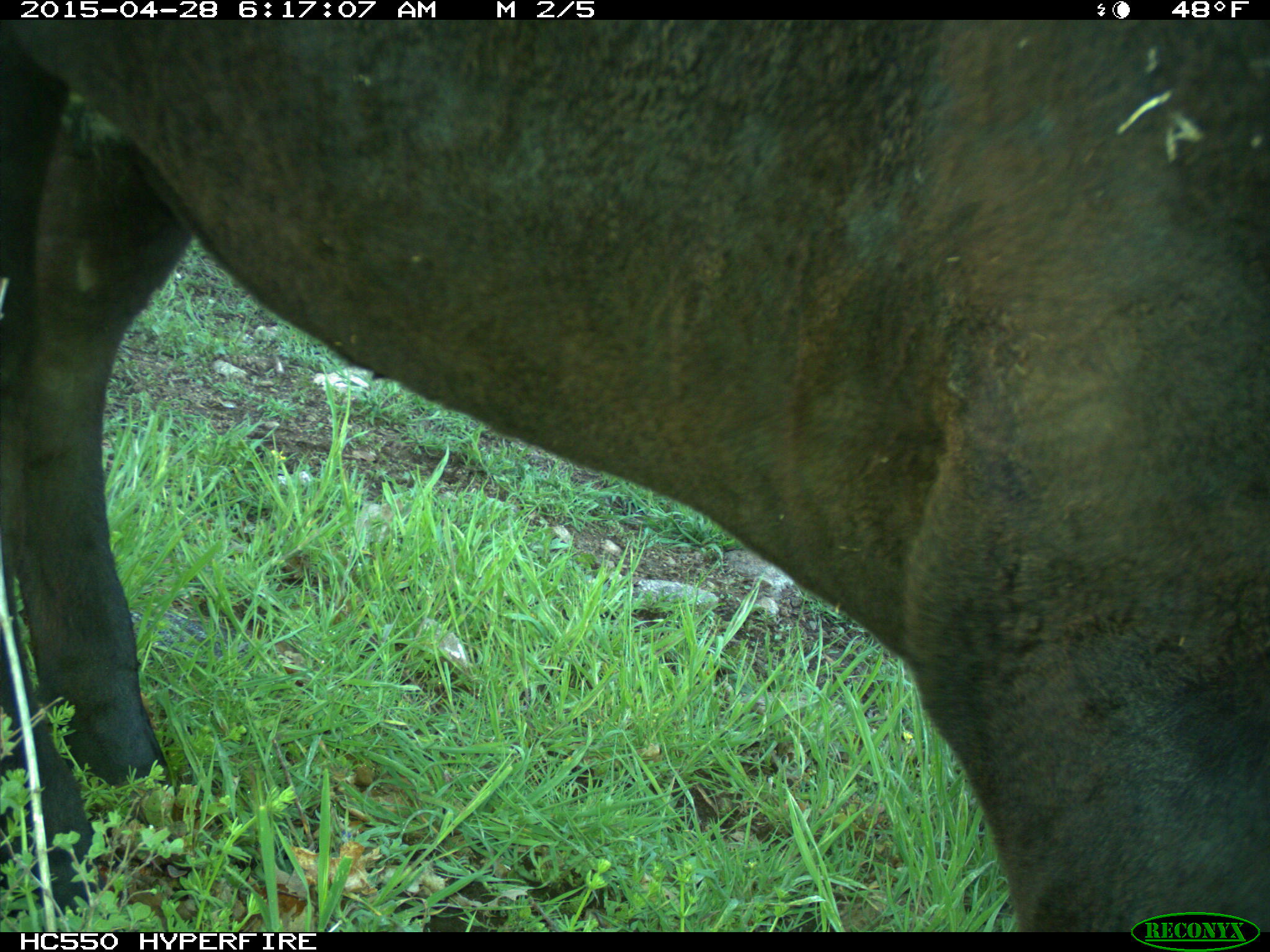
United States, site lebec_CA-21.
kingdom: Animalia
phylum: Chordata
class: Mammalia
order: Artiodactyla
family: Bovidae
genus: Bos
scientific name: Bos taurus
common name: domestic cow